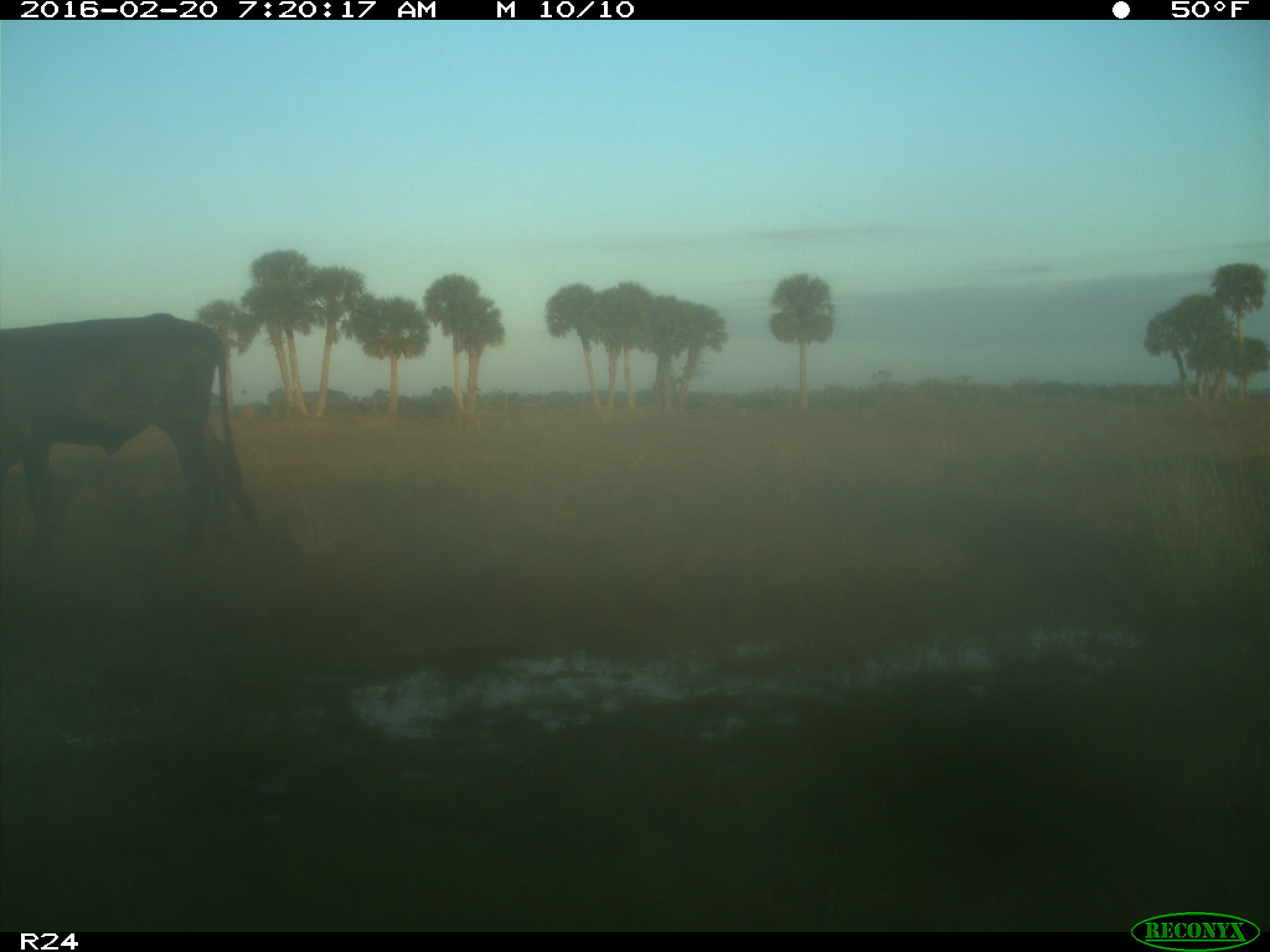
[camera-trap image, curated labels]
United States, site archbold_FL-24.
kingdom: Animalia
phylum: Chordata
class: Mammalia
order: Artiodactyla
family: Bovidae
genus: Bos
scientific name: Bos taurus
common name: domestic cow